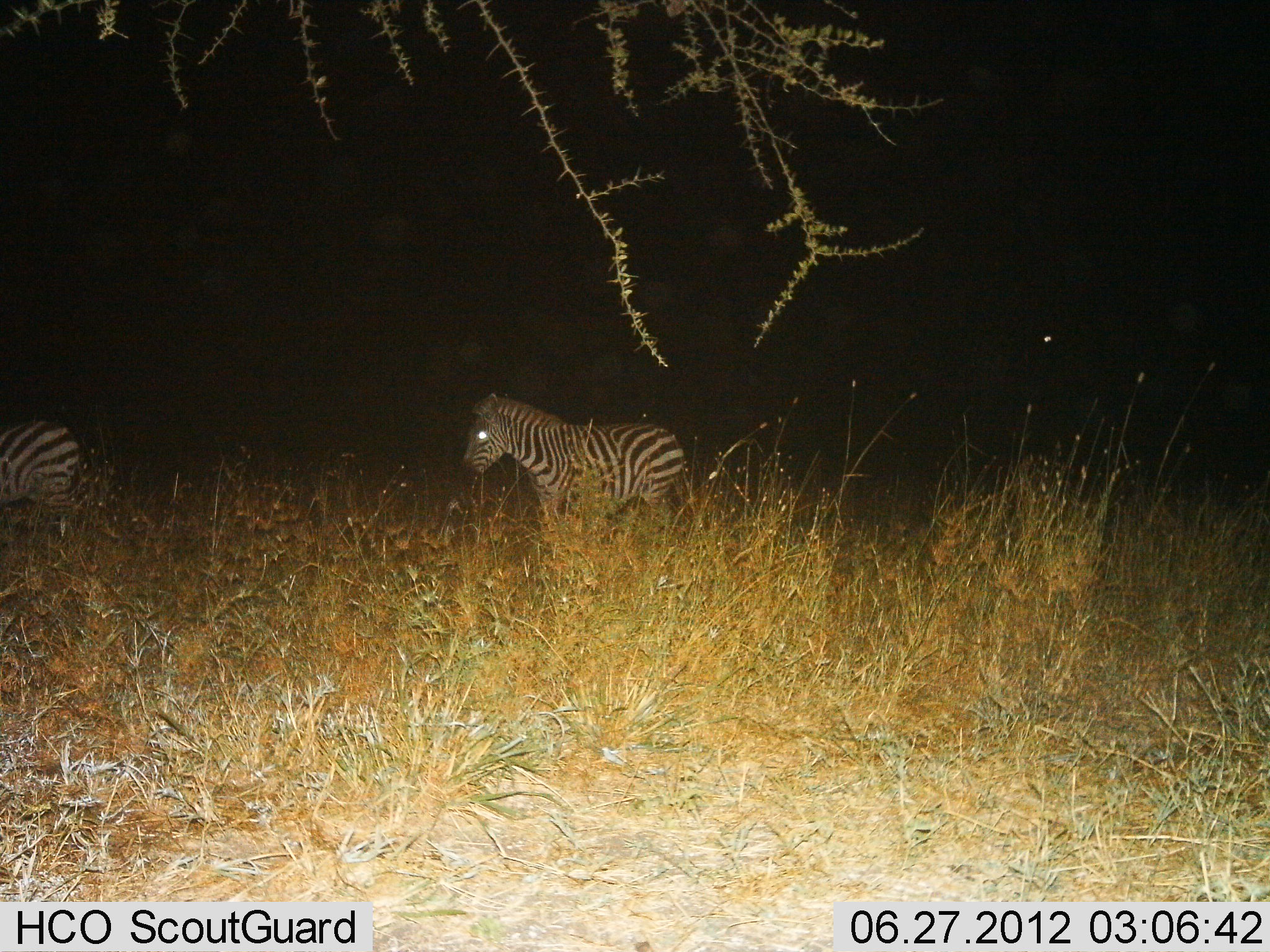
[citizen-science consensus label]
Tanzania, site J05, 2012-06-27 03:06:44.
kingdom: Animalia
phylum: Chordata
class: Mammalia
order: Perissodactyla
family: Equidae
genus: Equus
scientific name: Equus quagga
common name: plains zebra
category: zebra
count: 2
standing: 100%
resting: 0%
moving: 0%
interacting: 0%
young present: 0%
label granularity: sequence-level